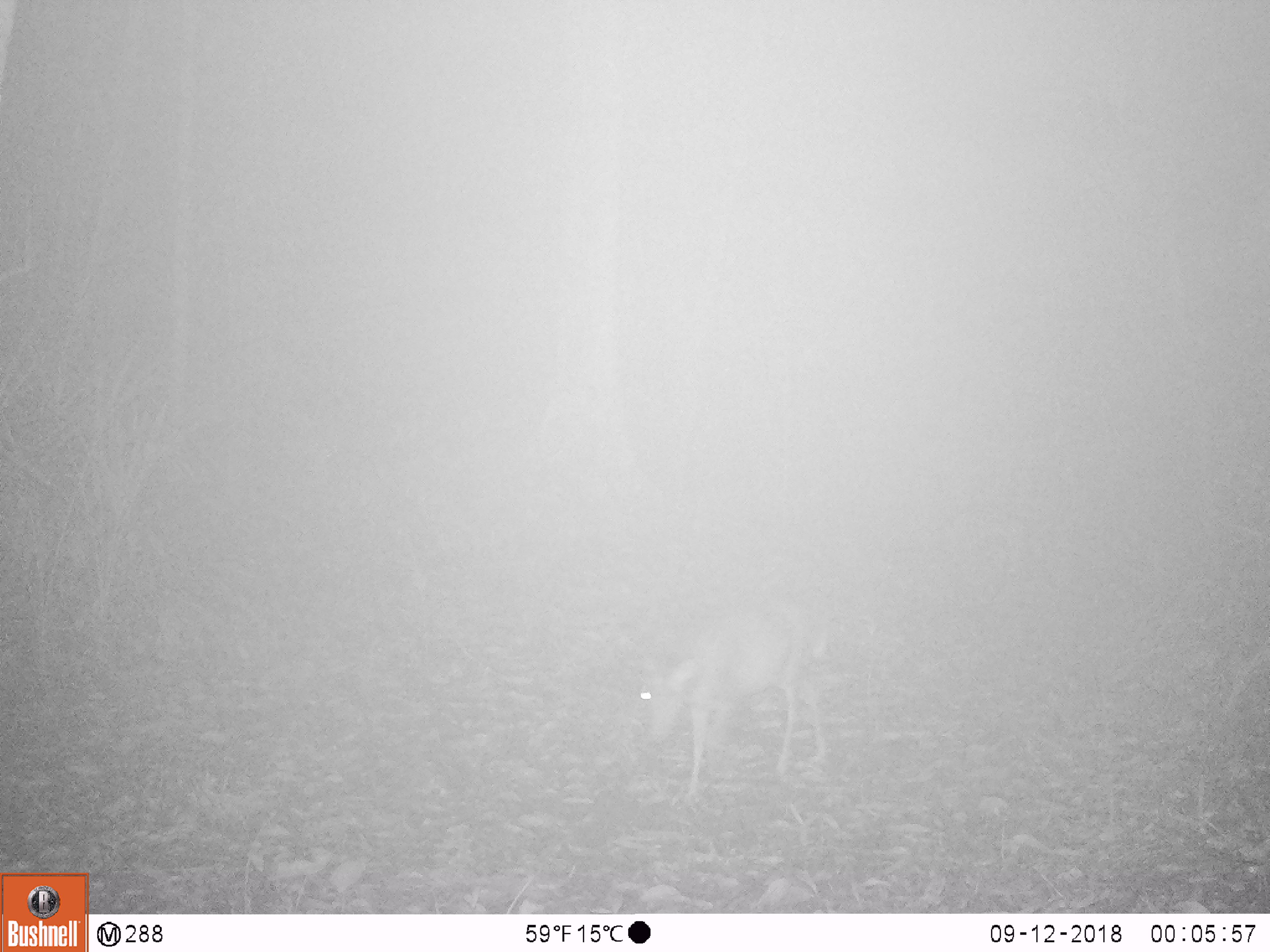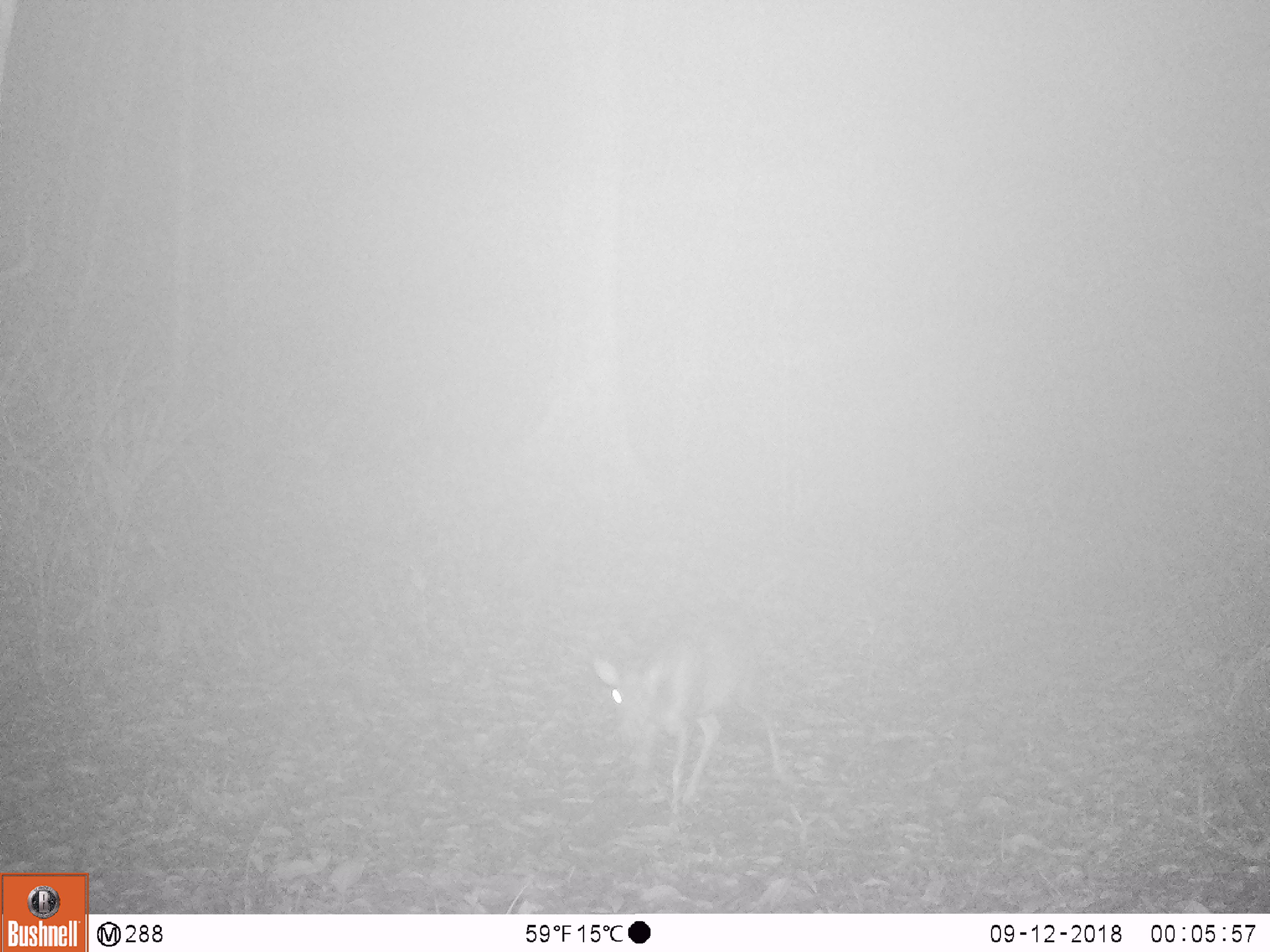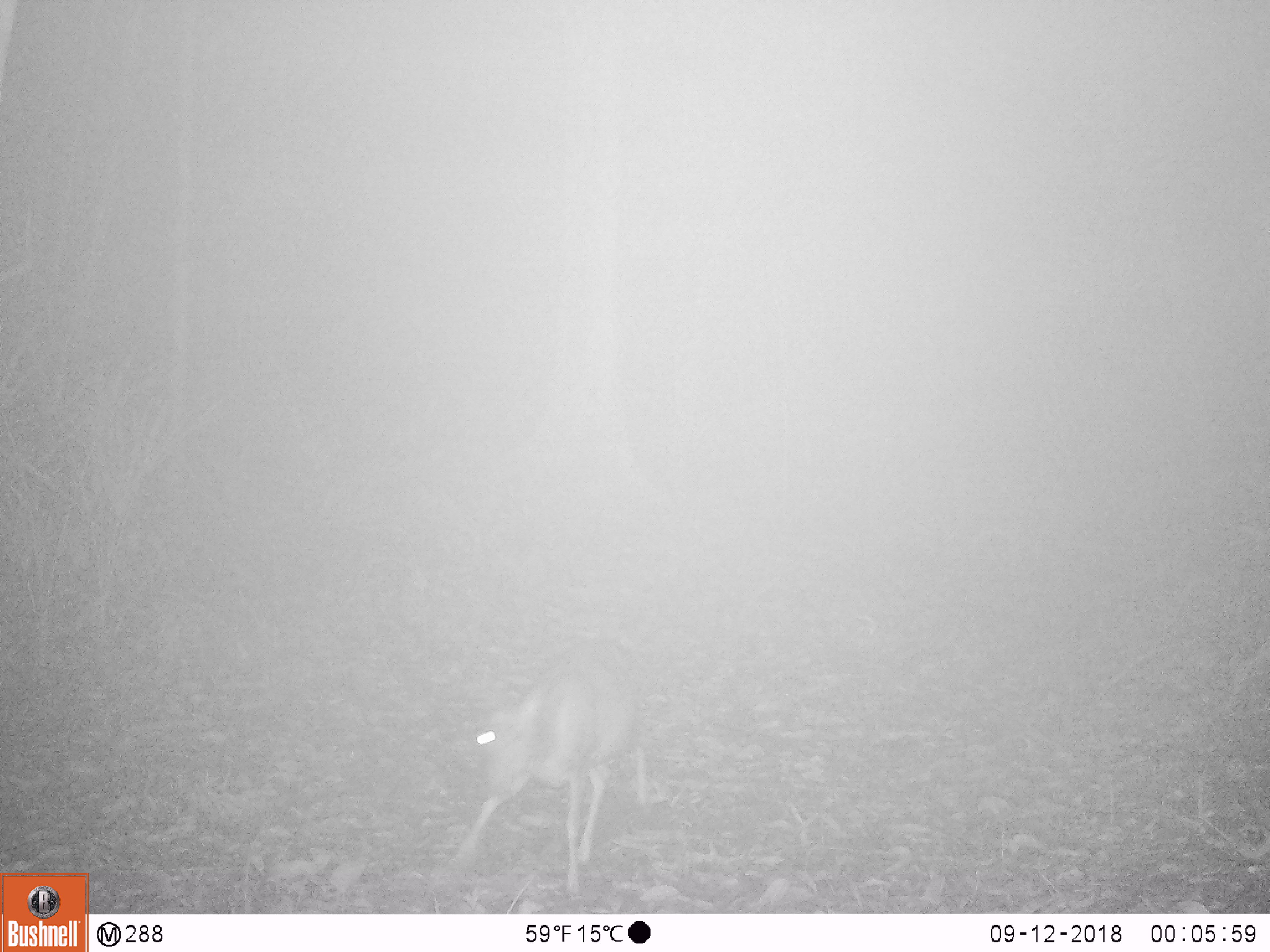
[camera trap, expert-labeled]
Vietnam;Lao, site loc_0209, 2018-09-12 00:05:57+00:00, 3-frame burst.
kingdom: Animalia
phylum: Chordata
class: Mammalia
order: Artiodactyla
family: Cervidae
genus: Muntiacus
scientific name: Muntiacus rooseveltorum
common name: roosevelt's muntjac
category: roosevelts muntjac group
Roosevelts muntjac group (roosevelt's muntjac) (Muntiacus rooseveltorum). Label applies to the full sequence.